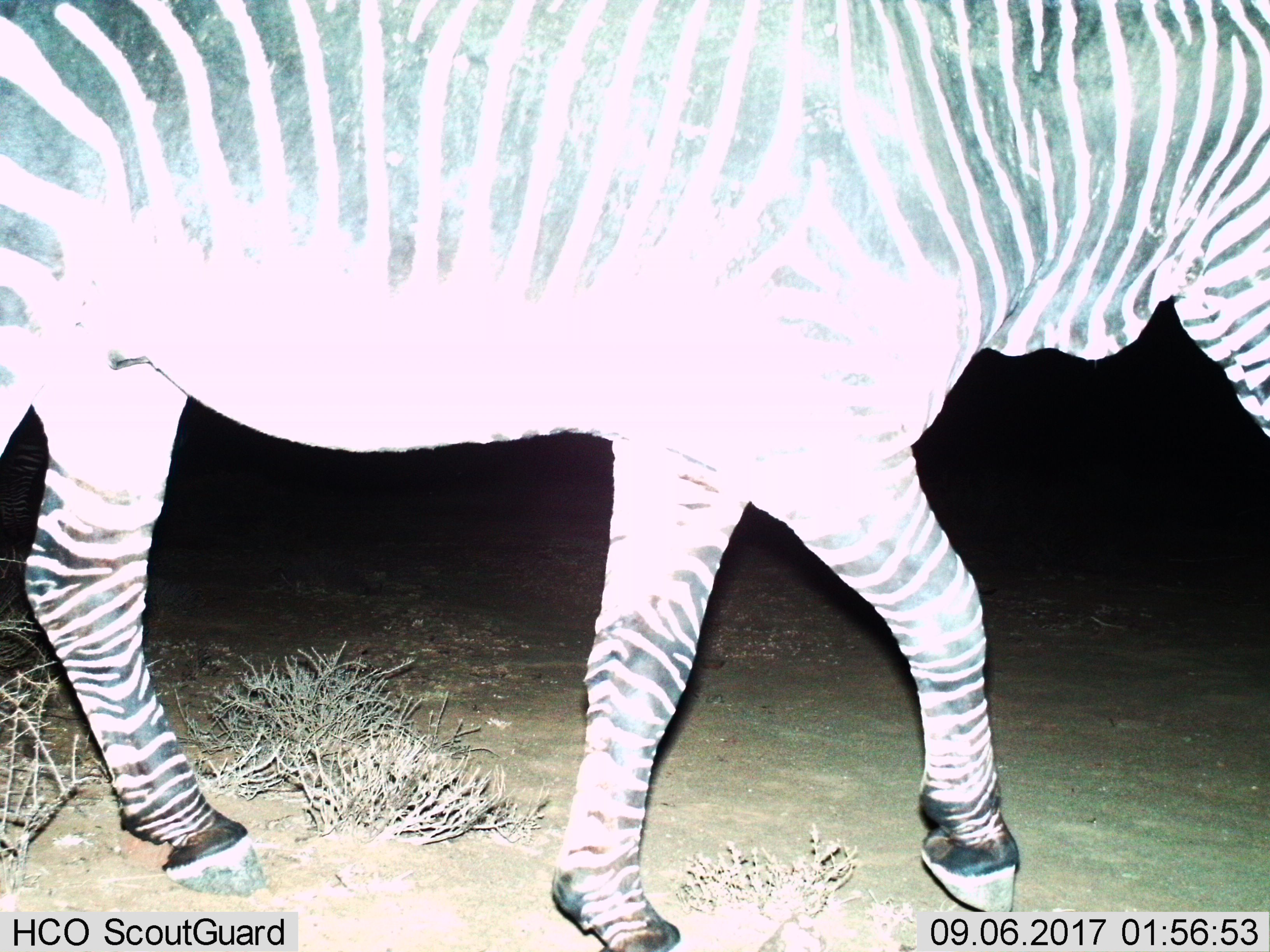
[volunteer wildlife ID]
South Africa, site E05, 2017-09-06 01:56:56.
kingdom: Animalia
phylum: Chordata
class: Mammalia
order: Perissodactyla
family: Equidae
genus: Equus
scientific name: Equus zebra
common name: mountain zebra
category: zebramountain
Zebramountain (mountain zebra) (Equus zebra), count 1. Behavior (volunteer vote fractions): standing 12%, resting 0%, moving 88%, interacting 0%. Young present (vote fraction): 0%. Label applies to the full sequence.